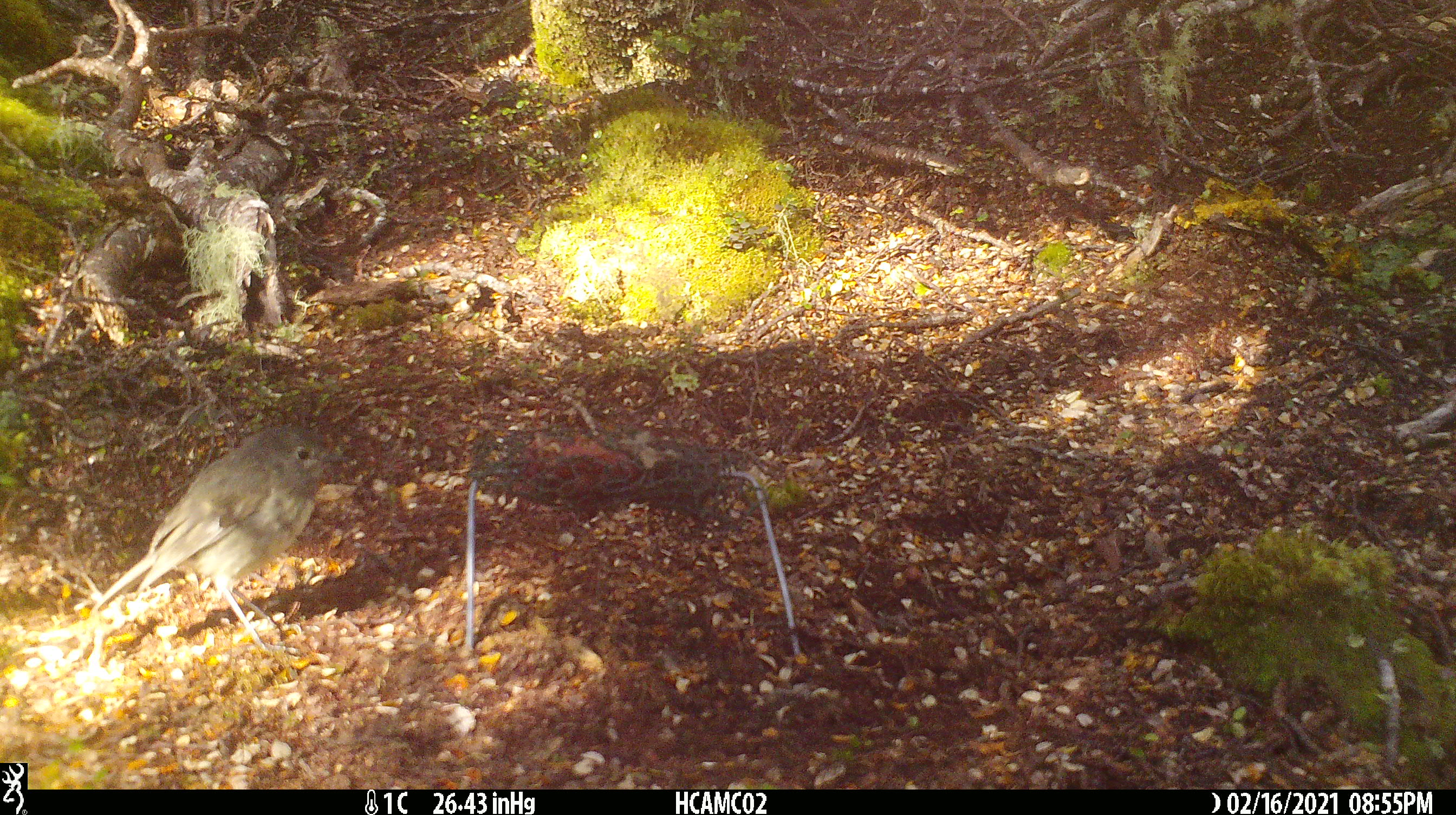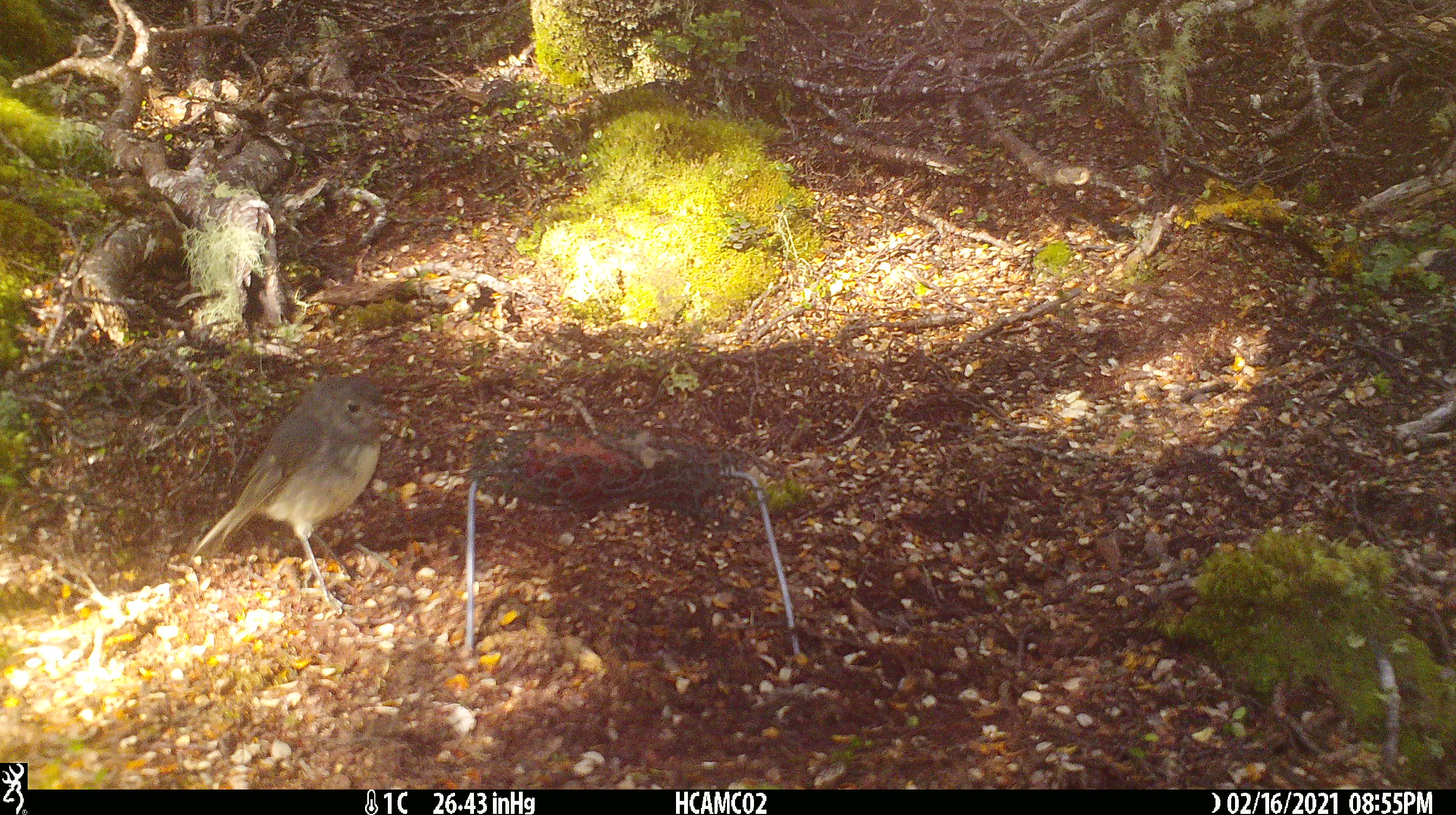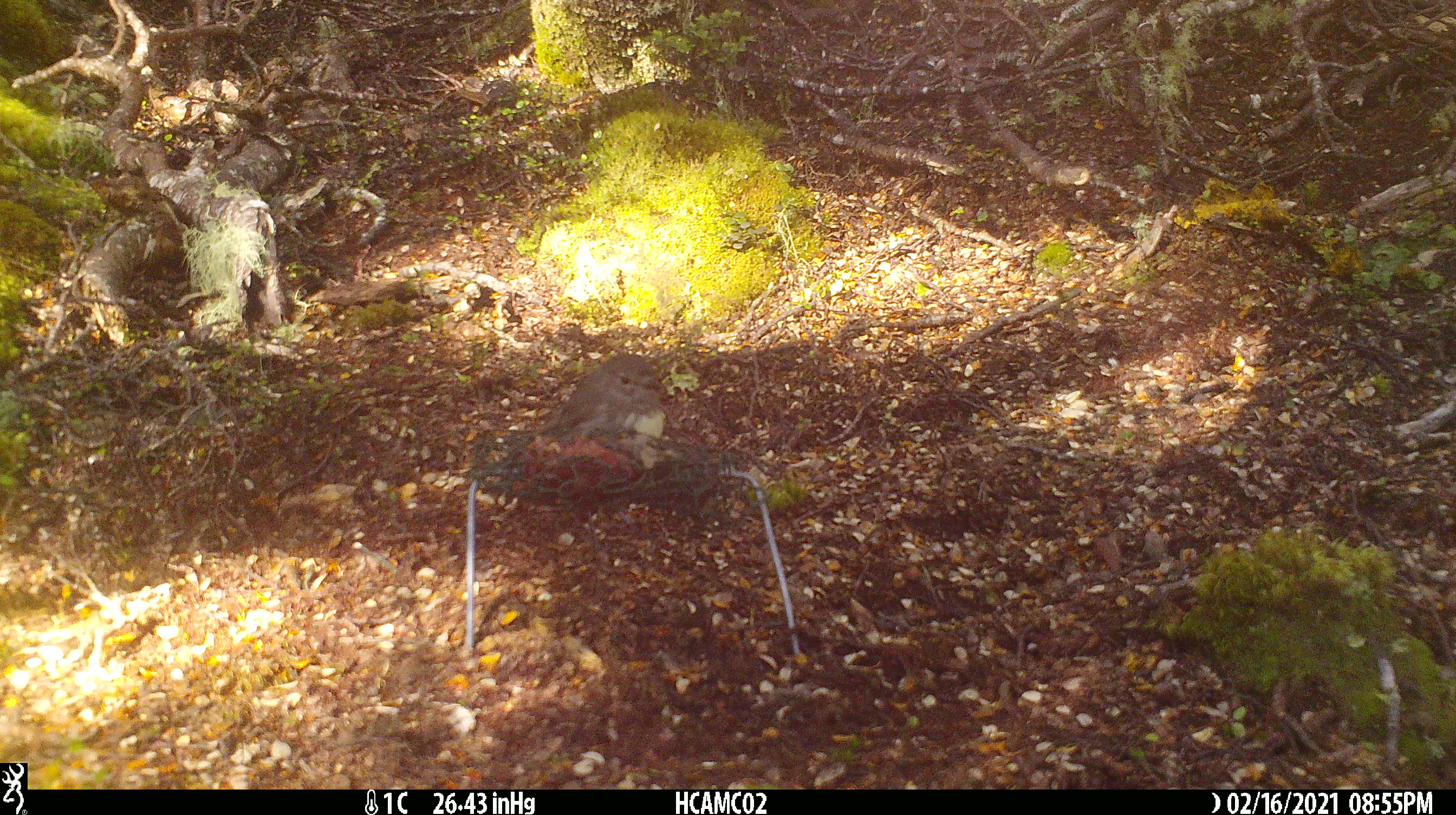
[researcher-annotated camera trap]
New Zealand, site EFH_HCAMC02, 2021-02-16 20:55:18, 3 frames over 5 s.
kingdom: Animalia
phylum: Chordata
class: Aves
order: Passeriformes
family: Petroicidae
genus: Petroica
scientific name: Petroica australis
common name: new zealand robin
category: robin